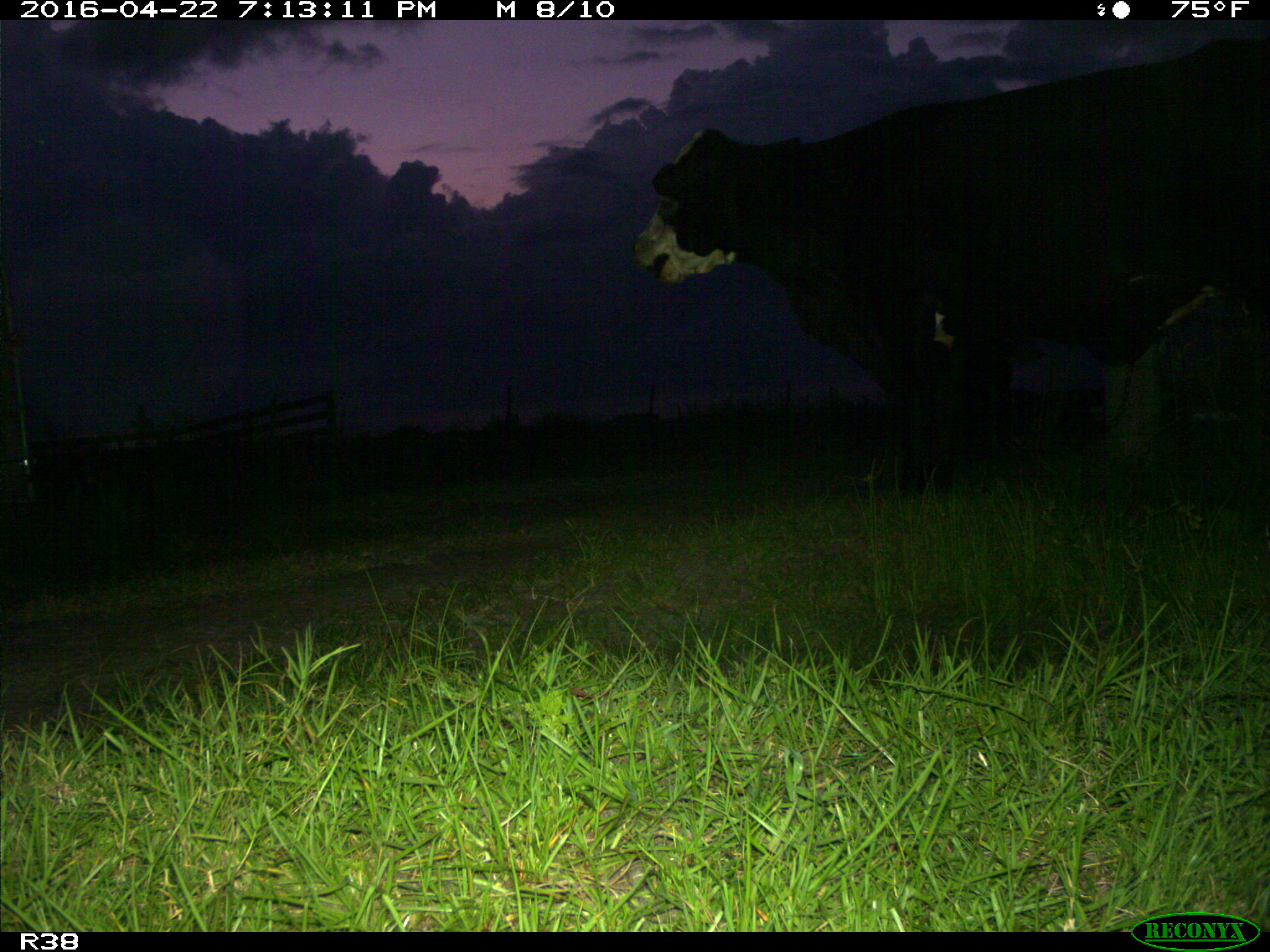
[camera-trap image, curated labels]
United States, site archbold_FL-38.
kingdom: Animalia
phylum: Chordata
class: Mammalia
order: Artiodactyla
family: Bovidae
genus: Bos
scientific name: Bos taurus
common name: domestic cow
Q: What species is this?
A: Bos taurus (domestic cow).